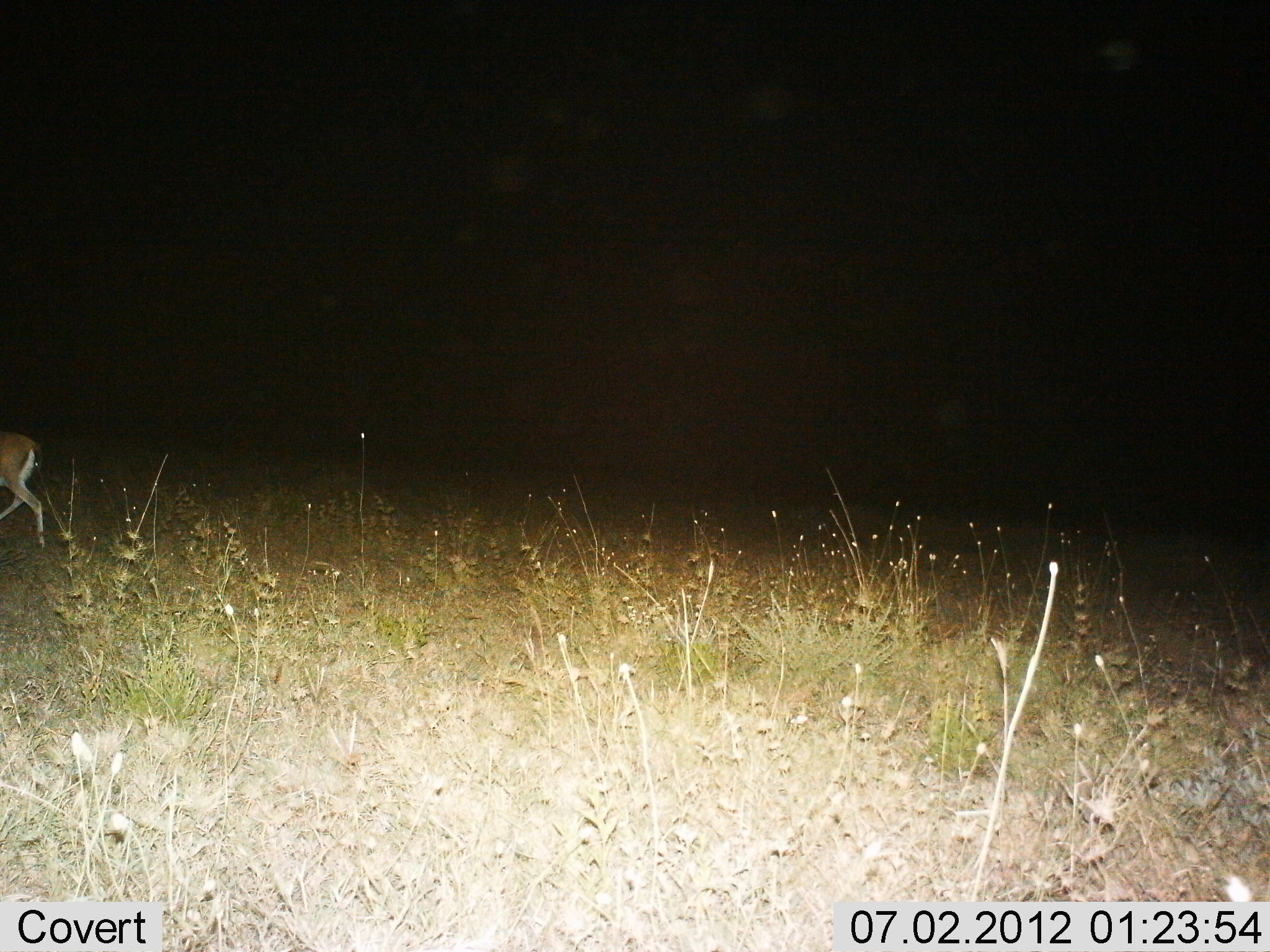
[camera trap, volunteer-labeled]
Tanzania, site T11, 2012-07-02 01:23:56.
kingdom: Animalia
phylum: Chordata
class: Mammalia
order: Artiodactyla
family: Bovidae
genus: Nanger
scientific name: Nanger granti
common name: grant's gazelle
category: gazellegrants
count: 1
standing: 10%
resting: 0%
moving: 100%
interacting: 0%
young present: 0%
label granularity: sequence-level